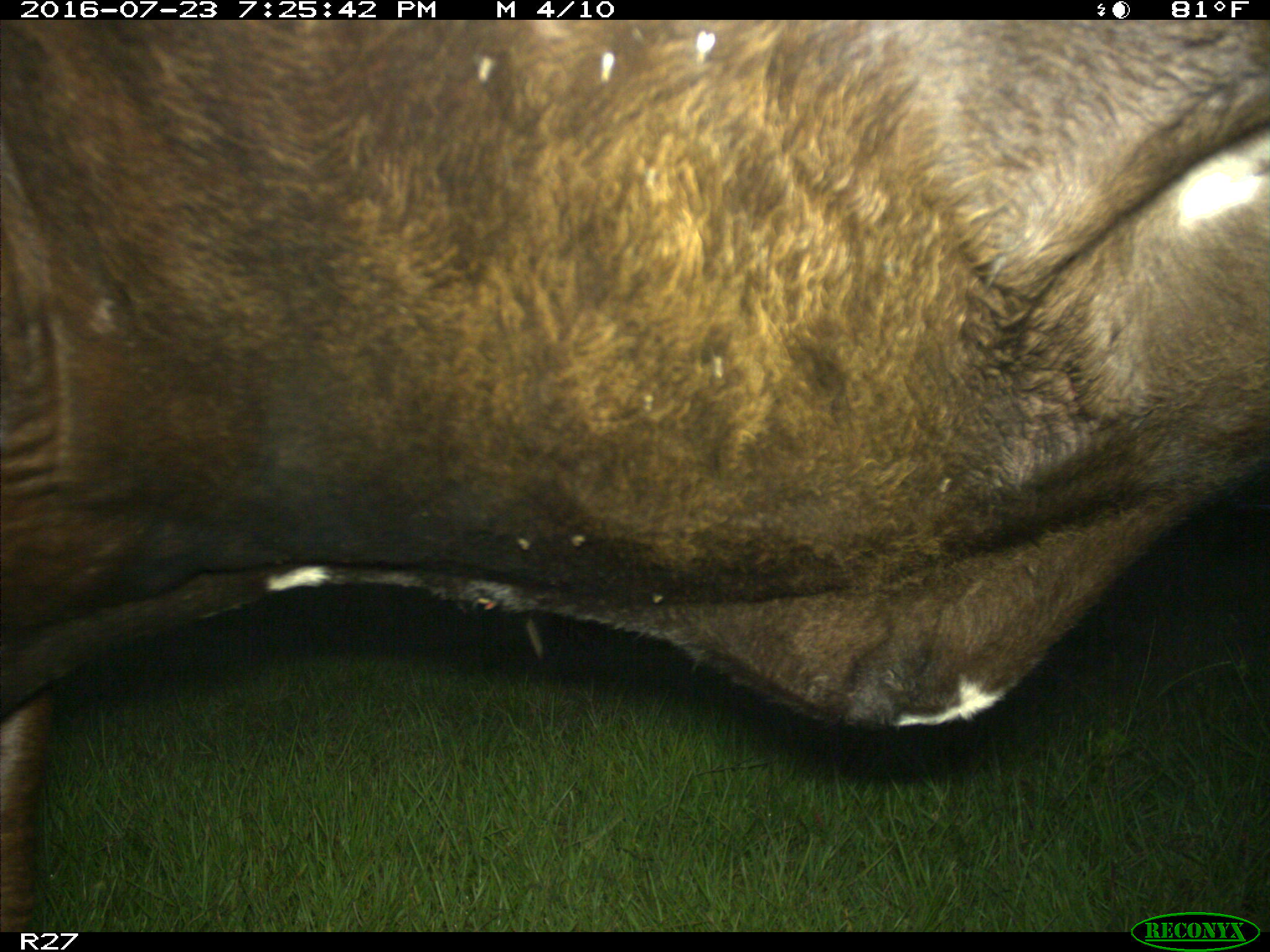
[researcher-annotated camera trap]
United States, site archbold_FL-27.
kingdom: Animalia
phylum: Chordata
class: Mammalia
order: Artiodactyla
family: Bovidae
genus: Bos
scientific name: Bos taurus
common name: domestic cow